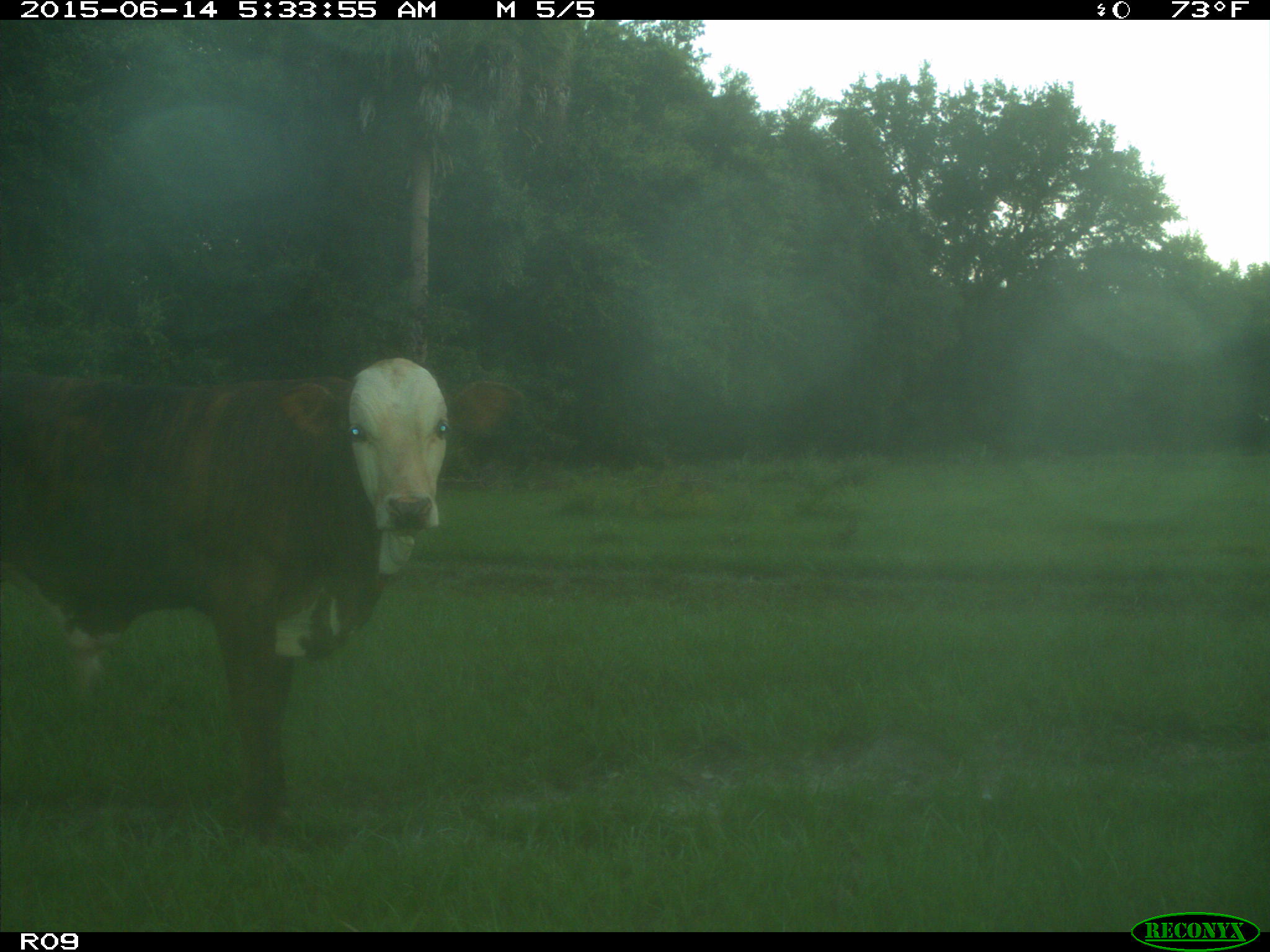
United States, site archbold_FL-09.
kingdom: Animalia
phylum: Chordata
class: Mammalia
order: Artiodactyla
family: Bovidae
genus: Bos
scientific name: Bos taurus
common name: domestic cow